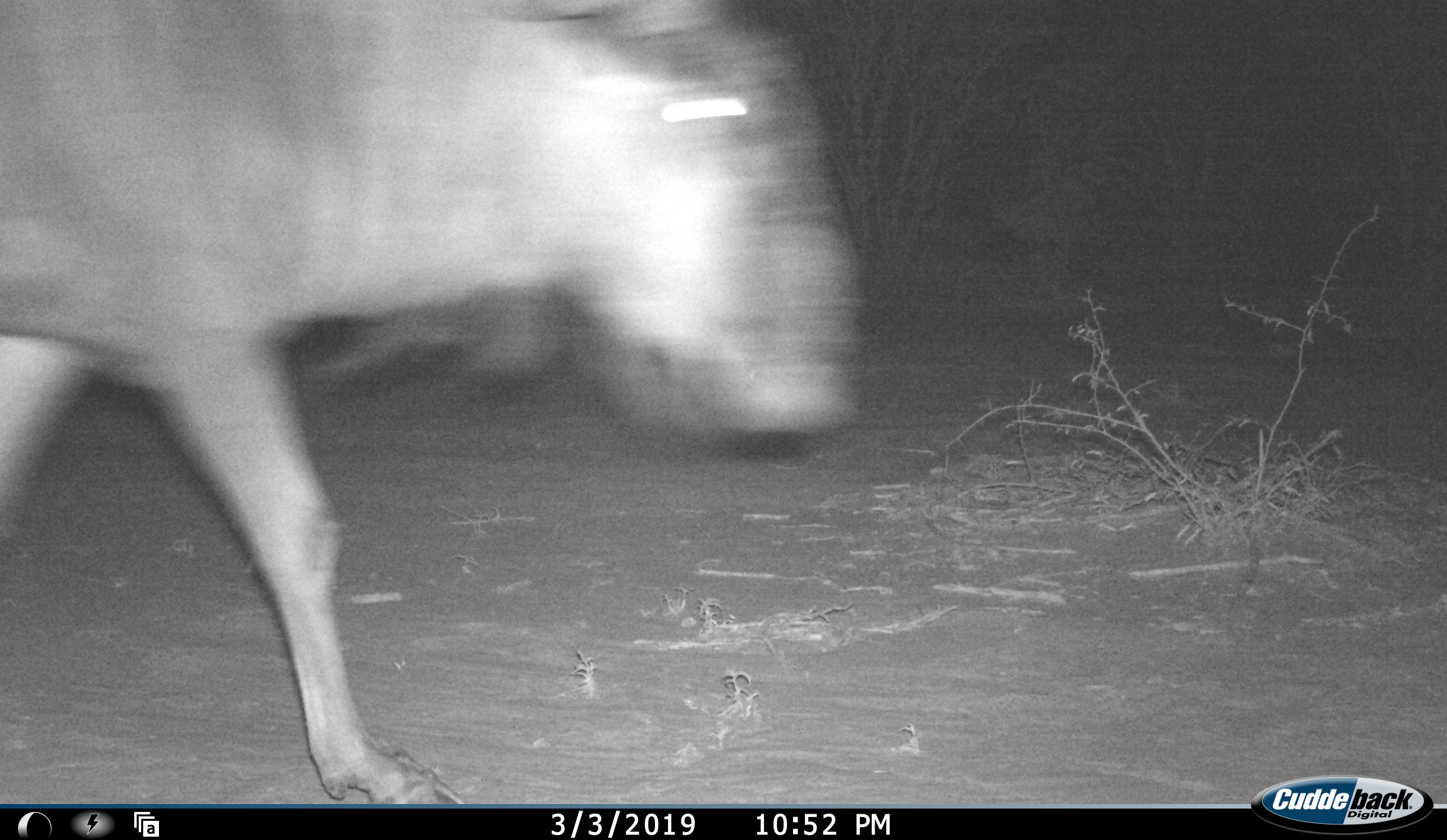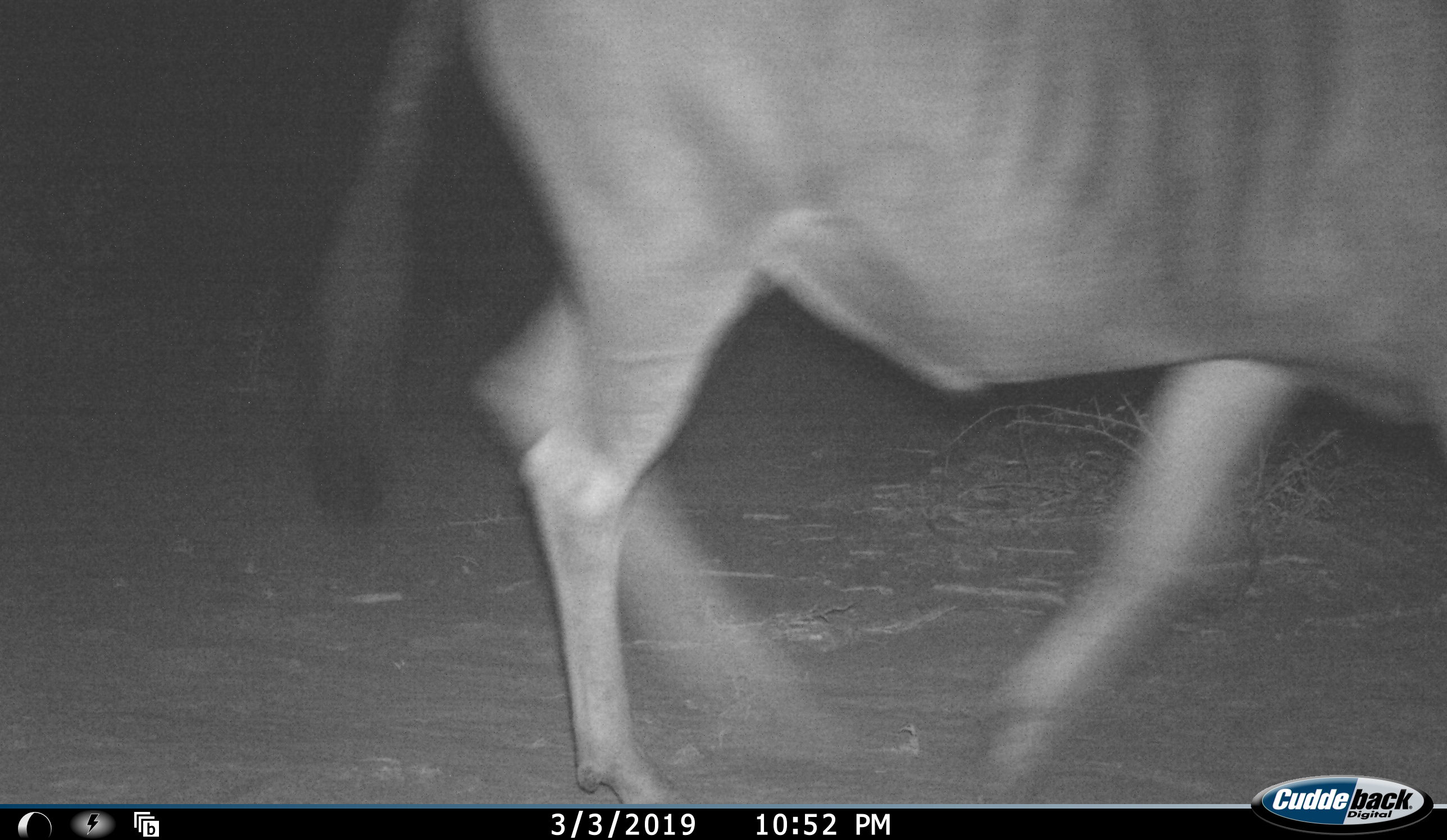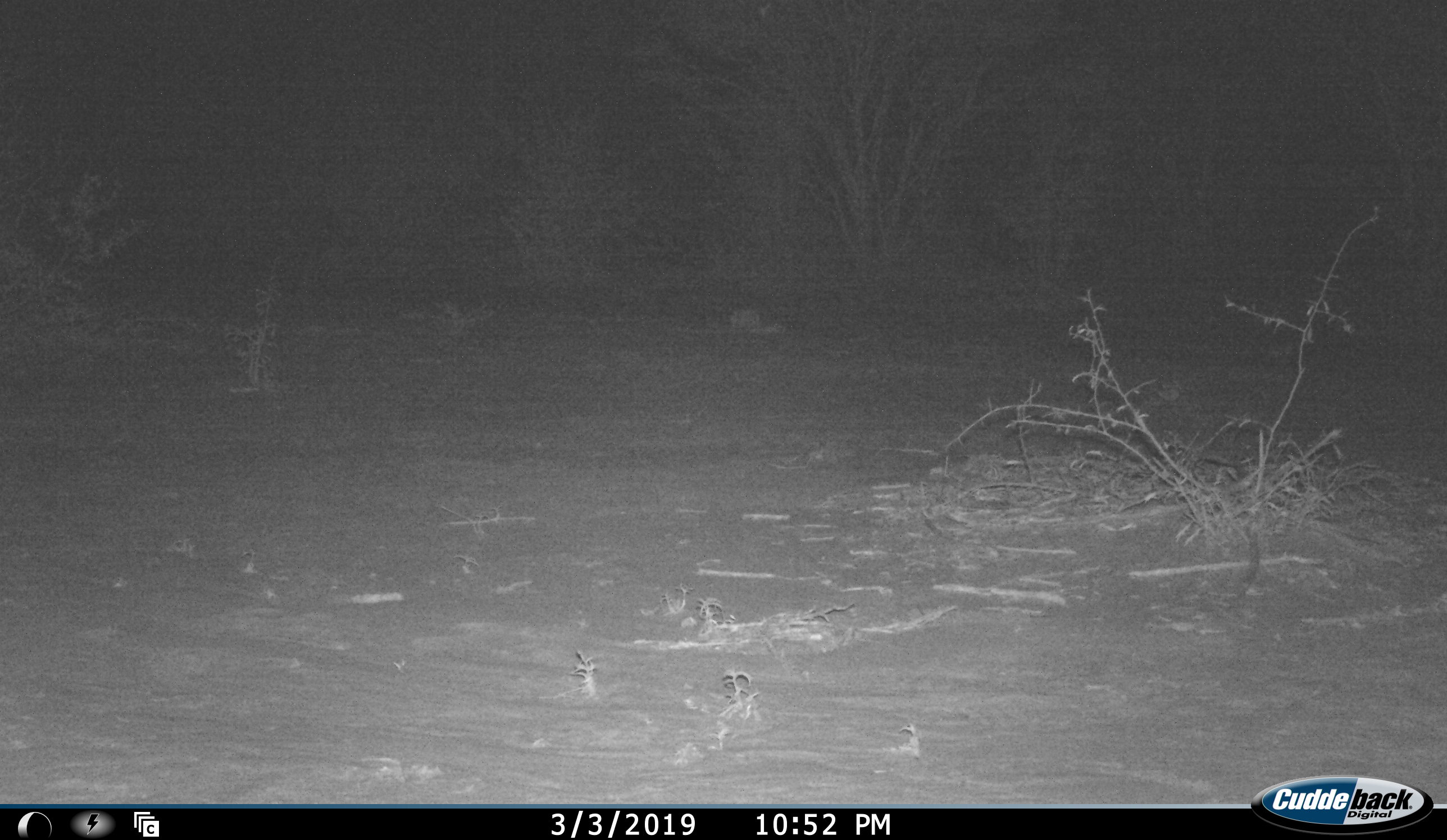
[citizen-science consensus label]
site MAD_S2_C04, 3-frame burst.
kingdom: Animalia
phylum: Chordata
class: Mammalia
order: Artiodactyla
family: Bovidae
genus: Connochaetes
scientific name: Connochaetes taurinus taurinus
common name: blue wildebeest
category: wildebeestblue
Wildebeestblue (blue wildebeest) (Connochaetes taurinus taurinus), count 1. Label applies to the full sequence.